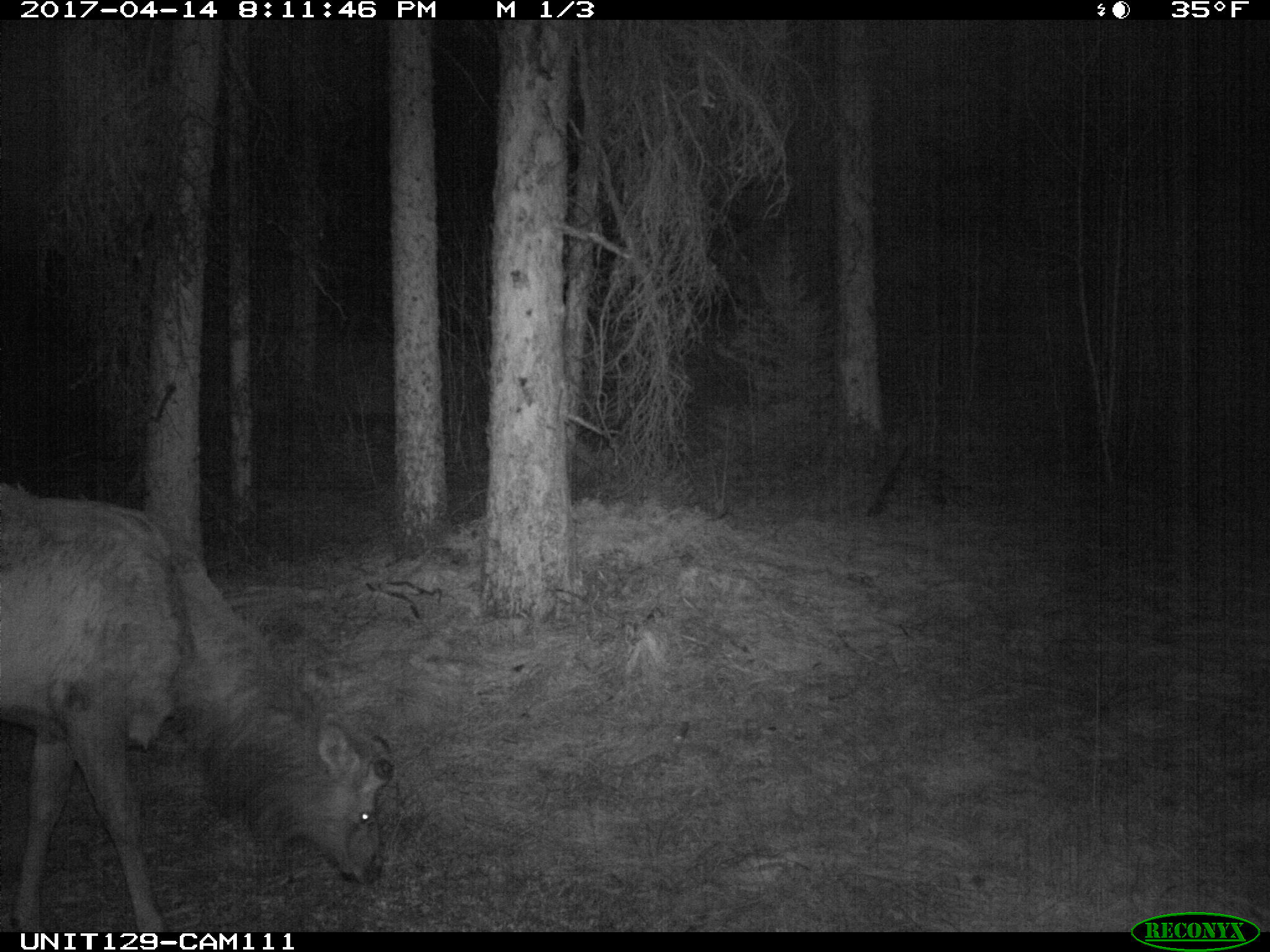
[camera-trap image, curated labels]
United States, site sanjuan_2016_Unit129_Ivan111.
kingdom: Animalia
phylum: Chordata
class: Mammalia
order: Artiodactyla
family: Cervidae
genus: Cervus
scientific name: Cervus elaphus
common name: red deer